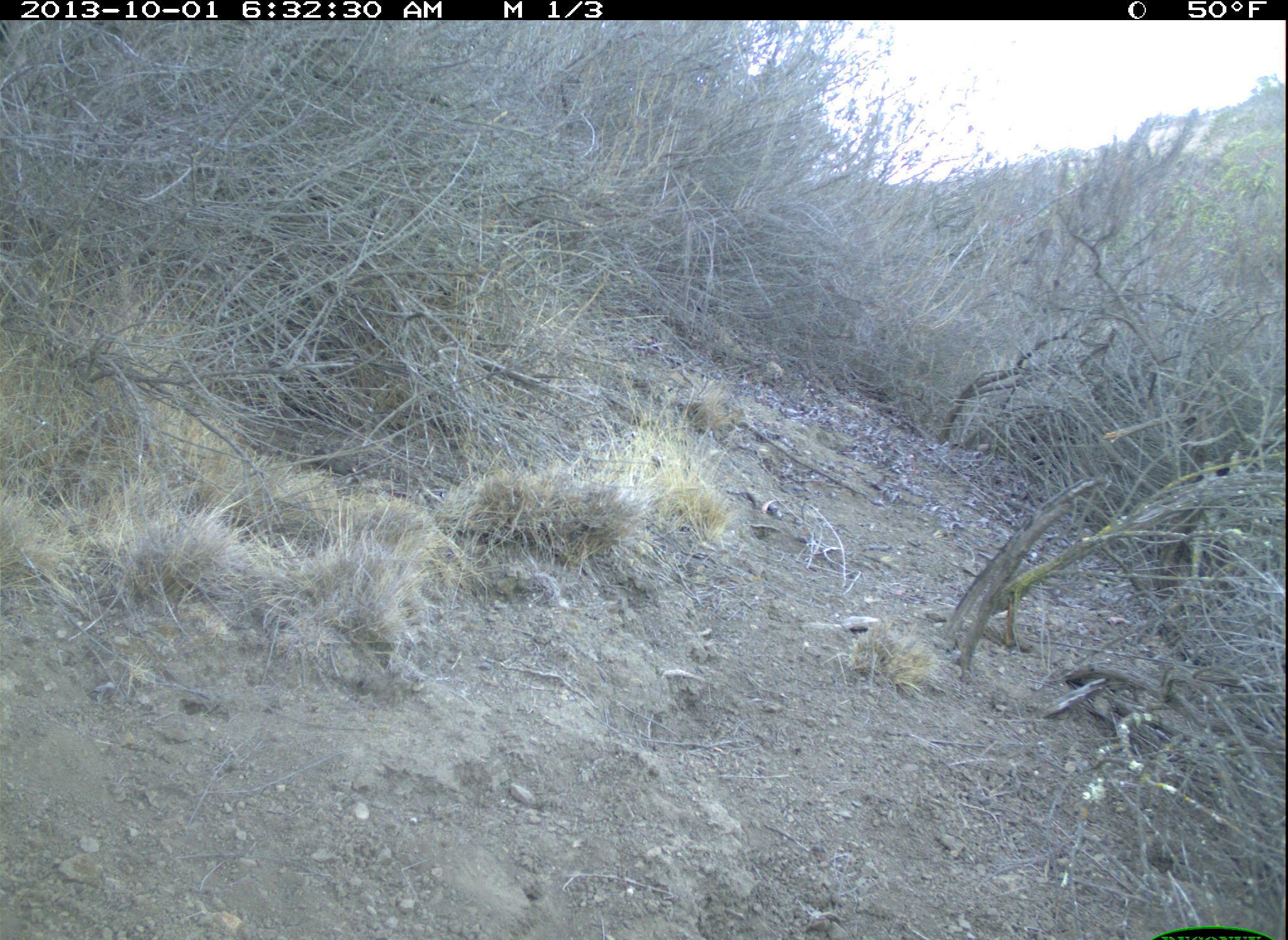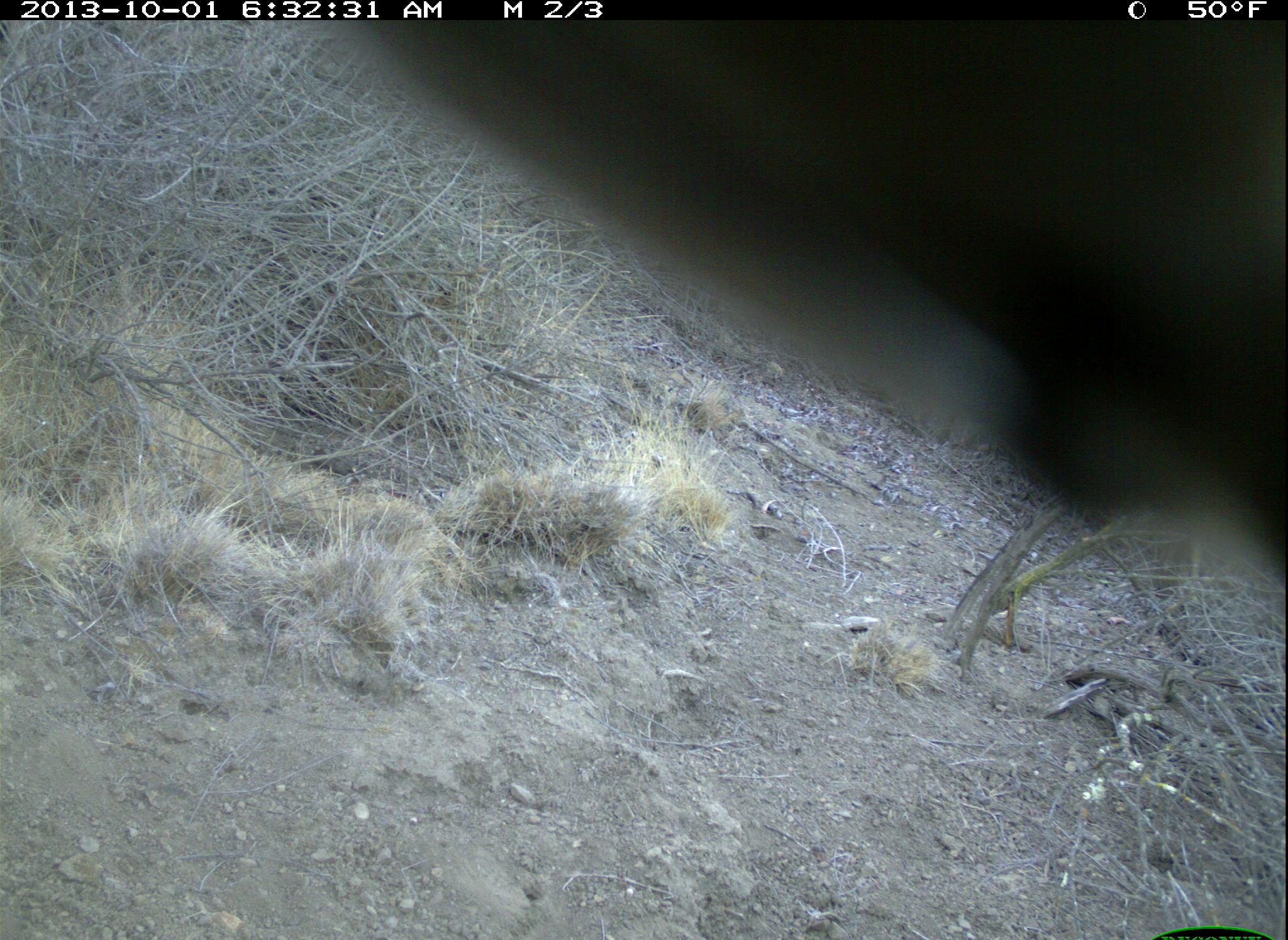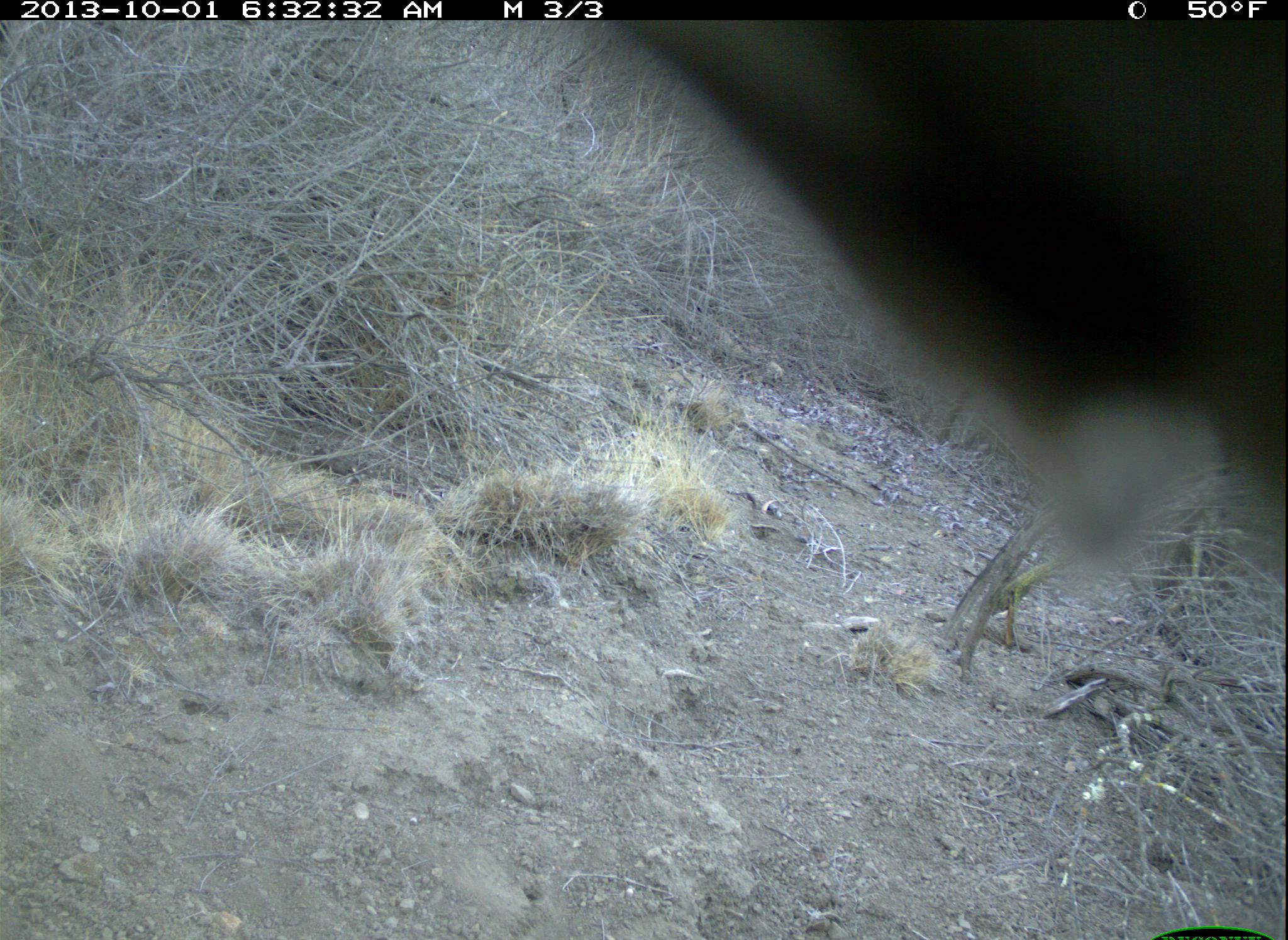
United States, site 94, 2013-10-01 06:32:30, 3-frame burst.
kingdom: Animalia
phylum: Chordata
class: Aves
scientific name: Aves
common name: bird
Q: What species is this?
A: Bird (Aves).